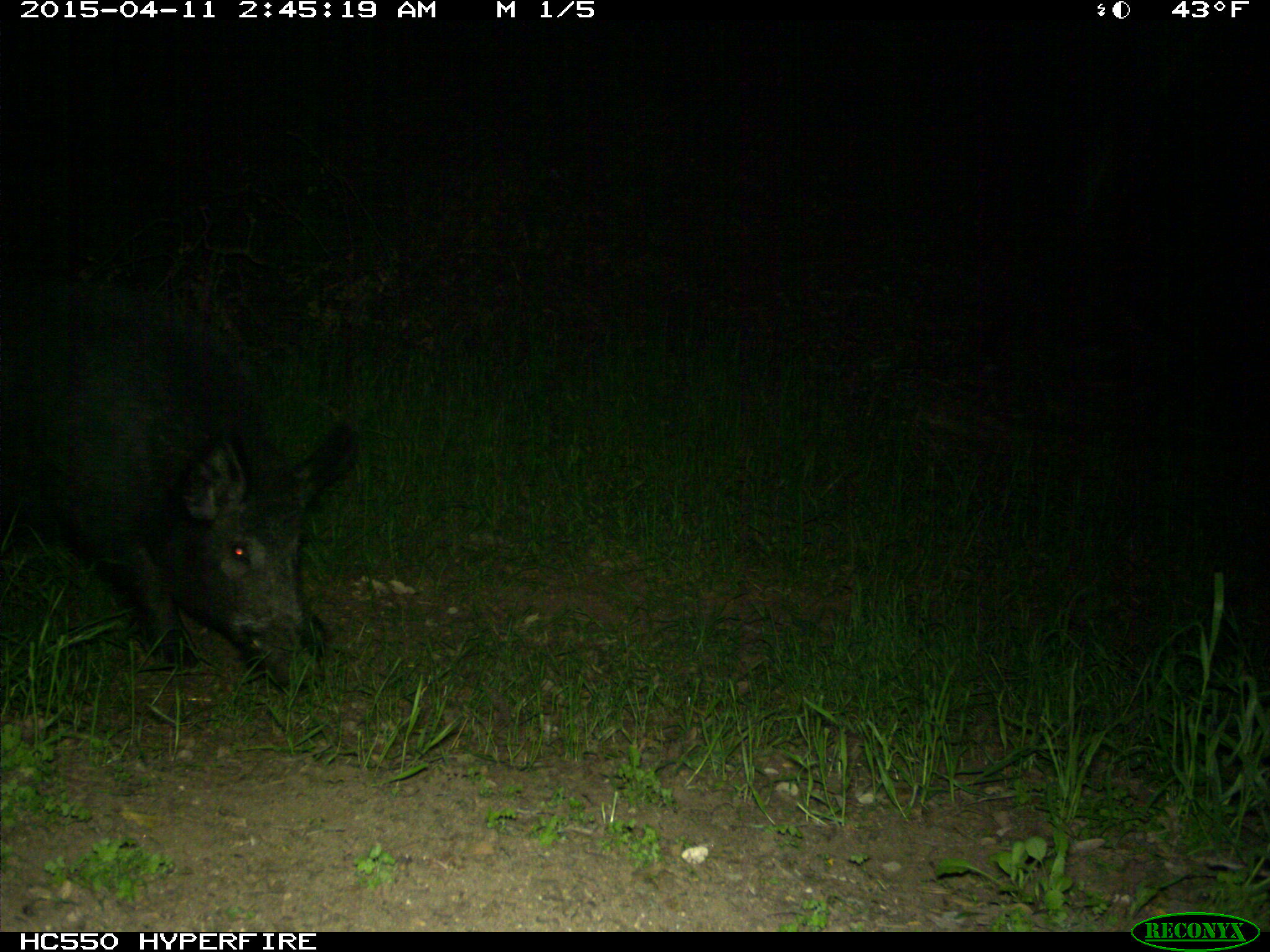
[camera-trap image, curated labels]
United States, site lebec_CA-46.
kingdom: Animalia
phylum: Chordata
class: Mammalia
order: Artiodactyla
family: Suidae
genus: Sus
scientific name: Sus scrofa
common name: wild boar